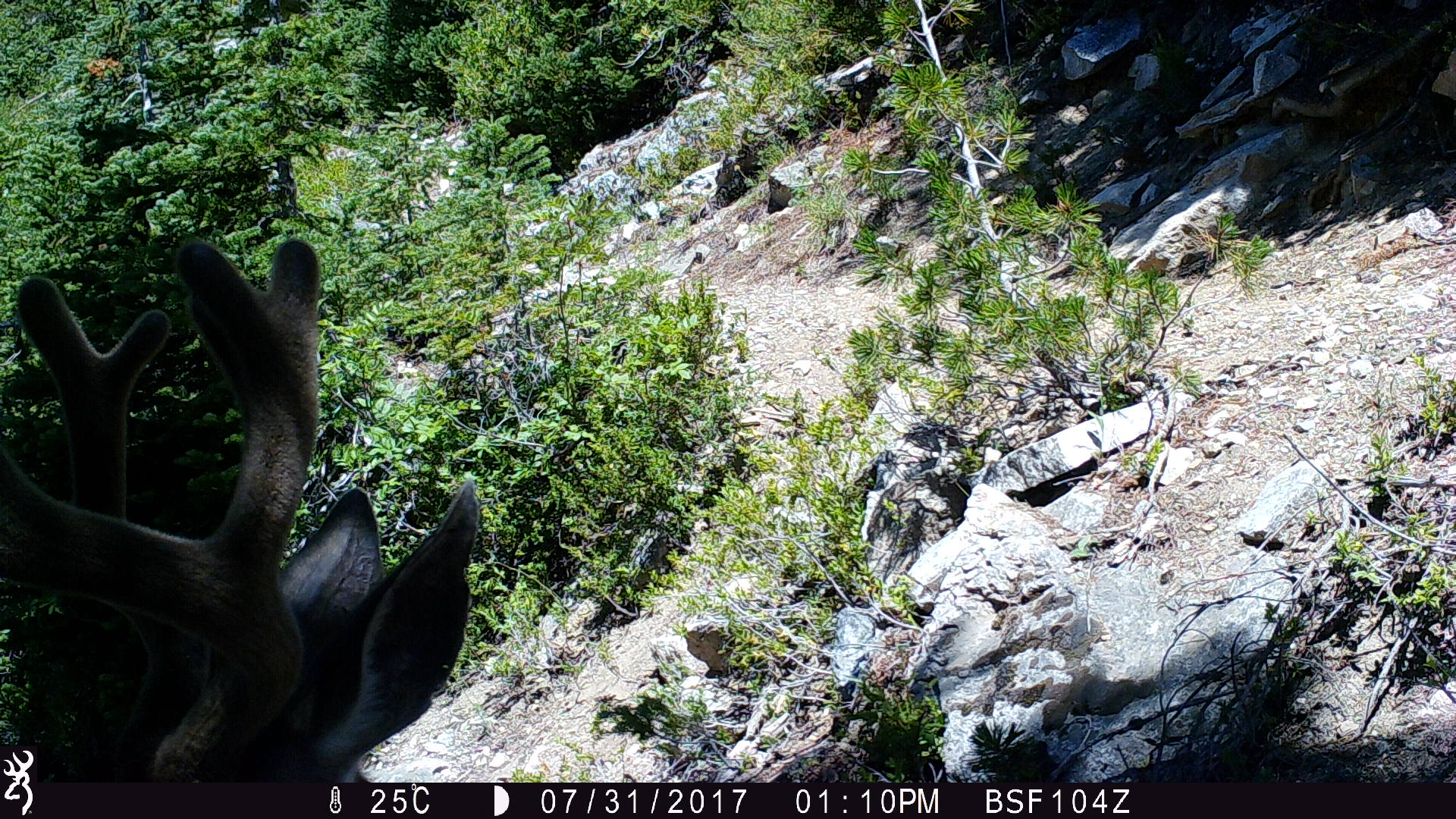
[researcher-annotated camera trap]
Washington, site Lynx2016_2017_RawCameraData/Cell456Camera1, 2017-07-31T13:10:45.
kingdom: Animalia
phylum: Chordata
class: Mammalia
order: Artiodactyla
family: Cervidae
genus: Odocoileus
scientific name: Odocoileus hemionus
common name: mule deer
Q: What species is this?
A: Odocoileus hemionus (mule deer).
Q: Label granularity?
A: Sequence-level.